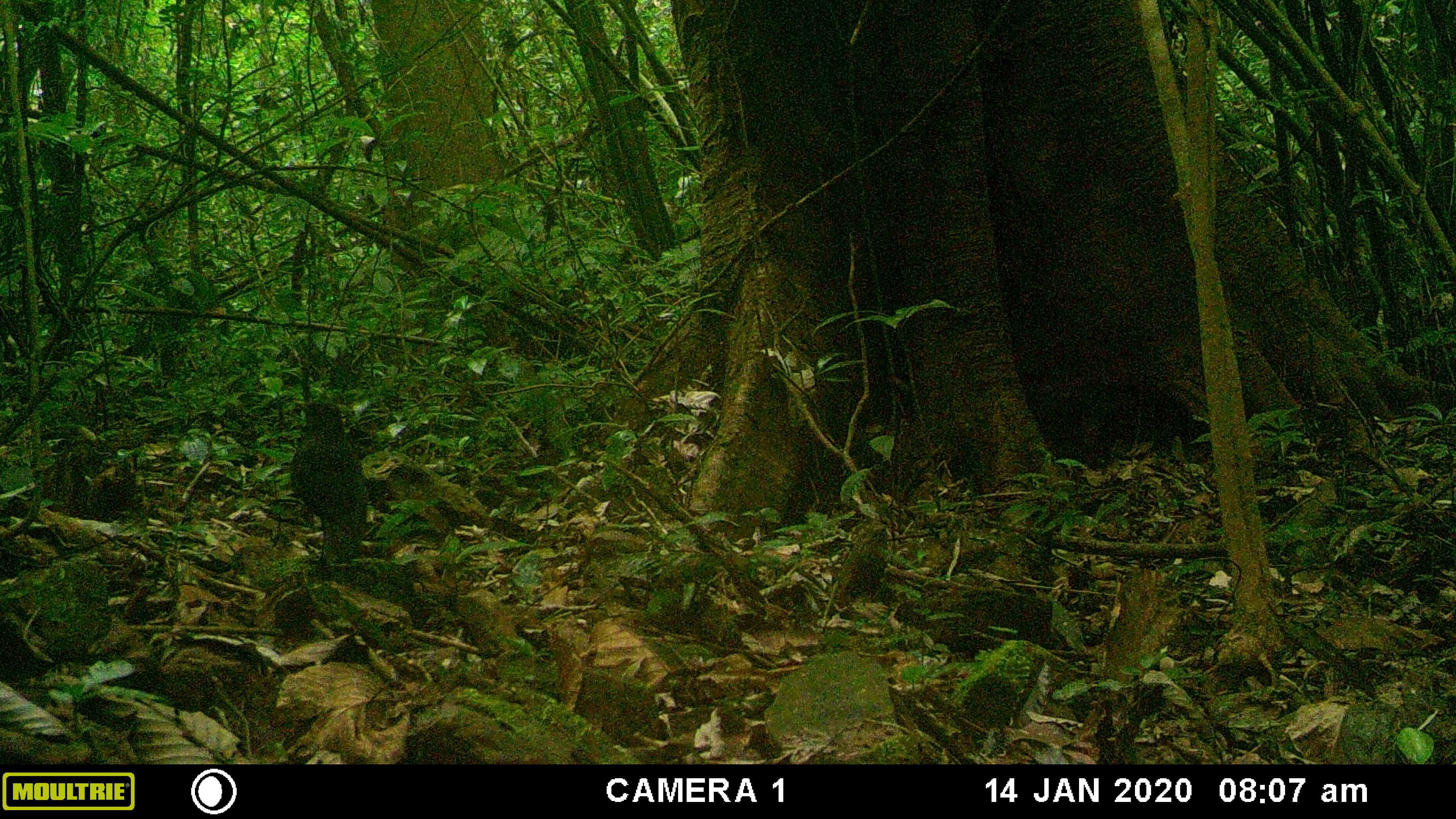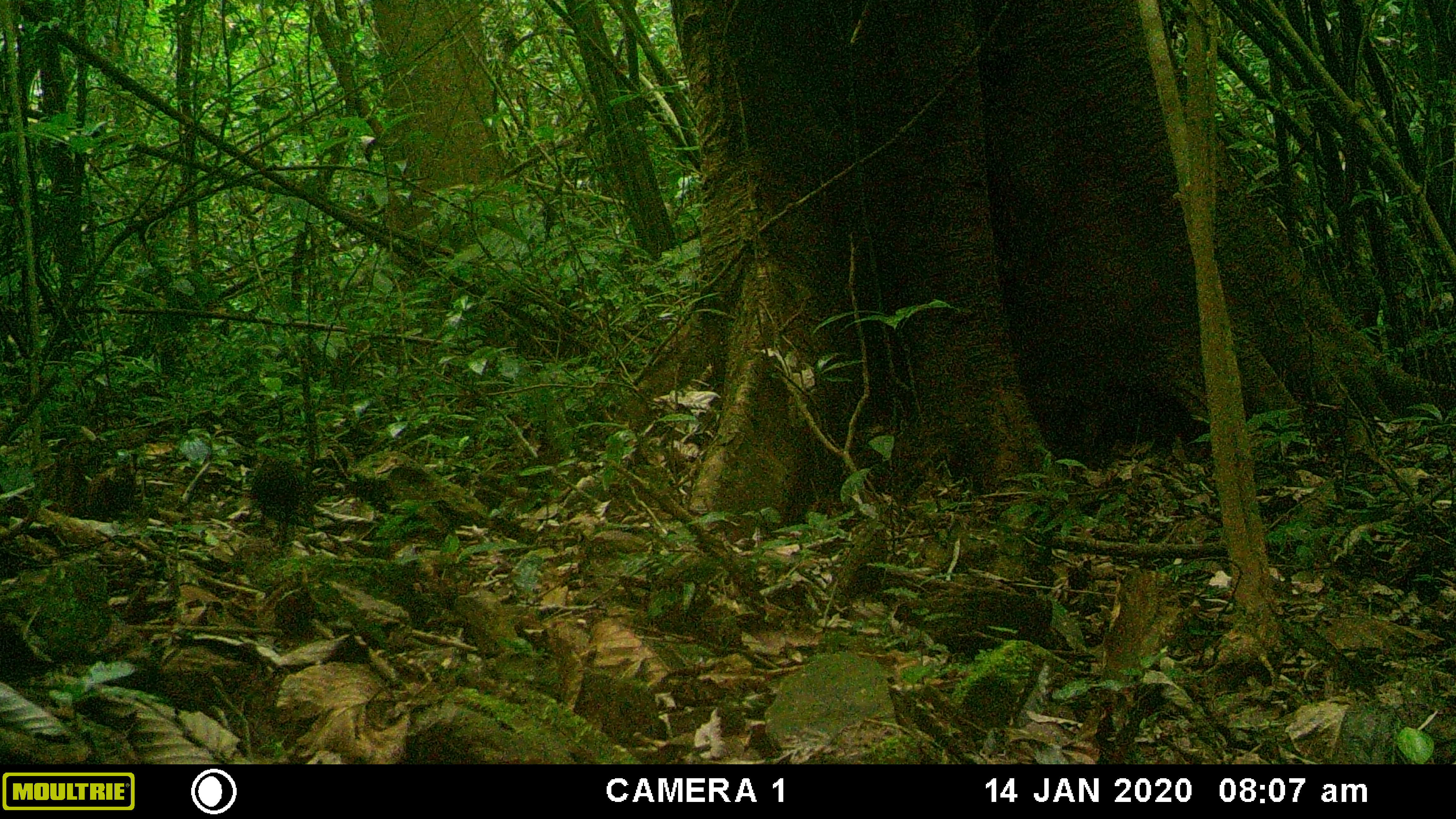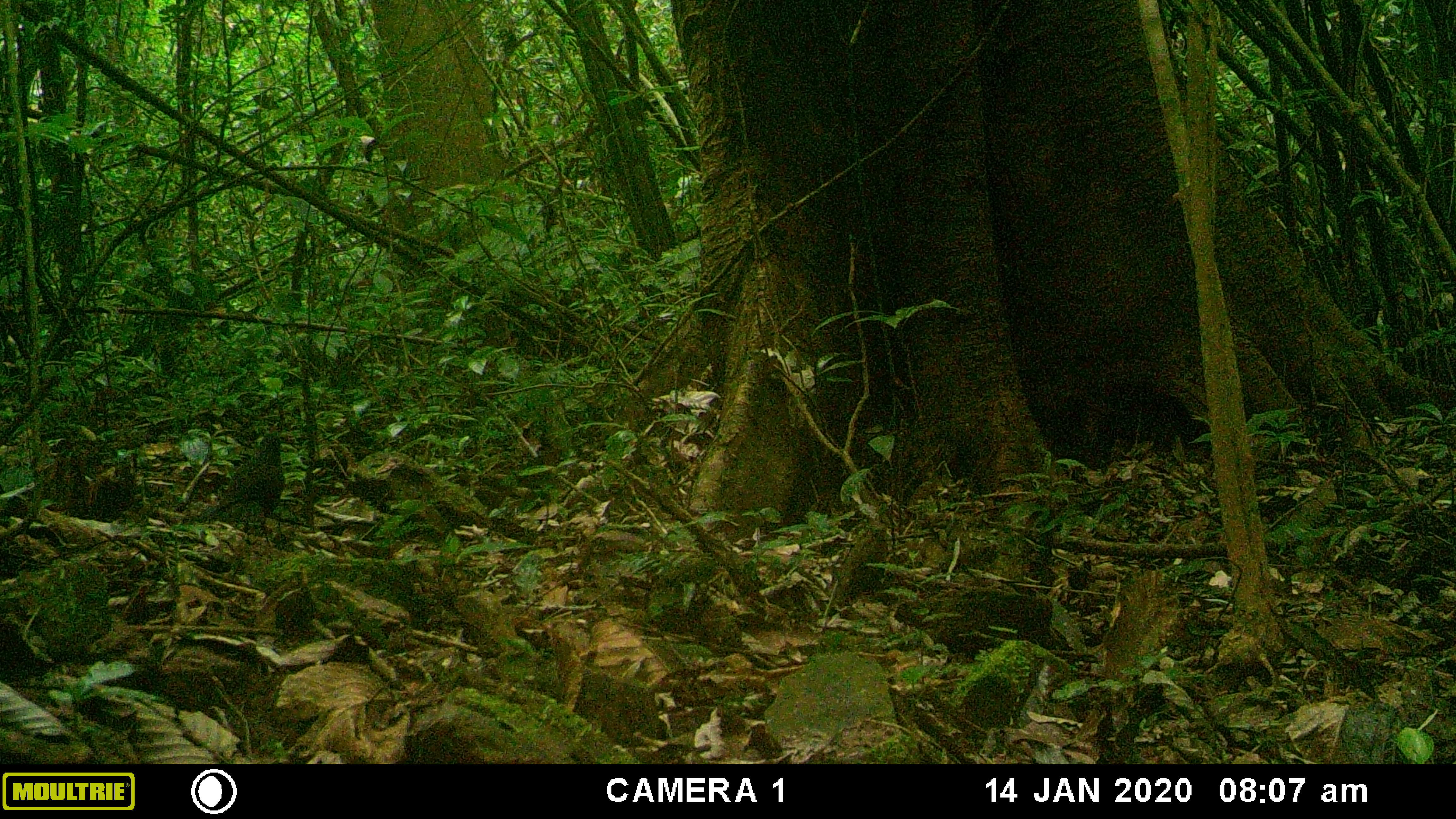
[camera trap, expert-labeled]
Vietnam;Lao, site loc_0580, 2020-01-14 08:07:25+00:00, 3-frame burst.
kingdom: Animalia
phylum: Chordata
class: Aves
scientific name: Aves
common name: bird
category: unidentified bird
Unidentified bird (bird) (Aves). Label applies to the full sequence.